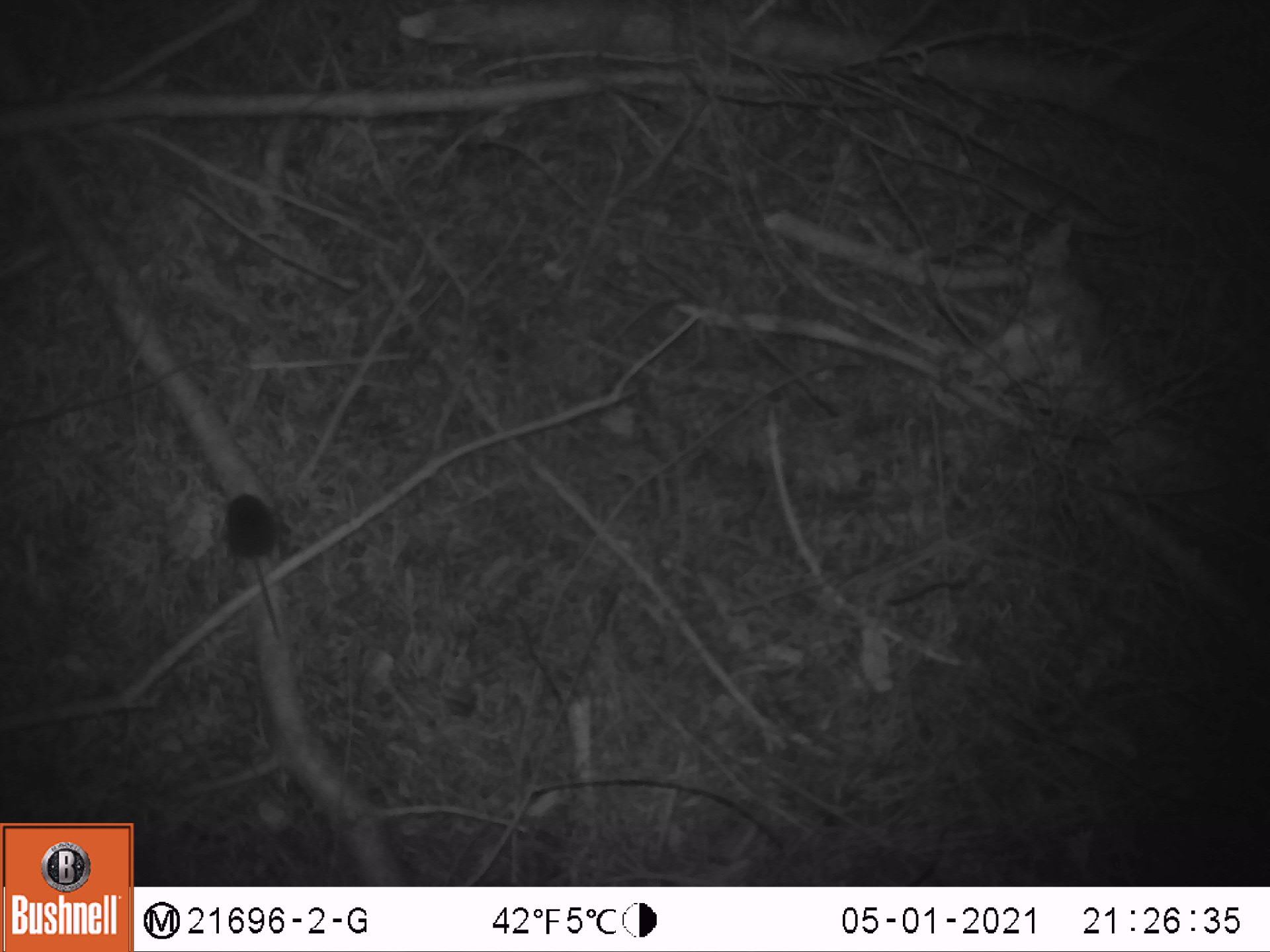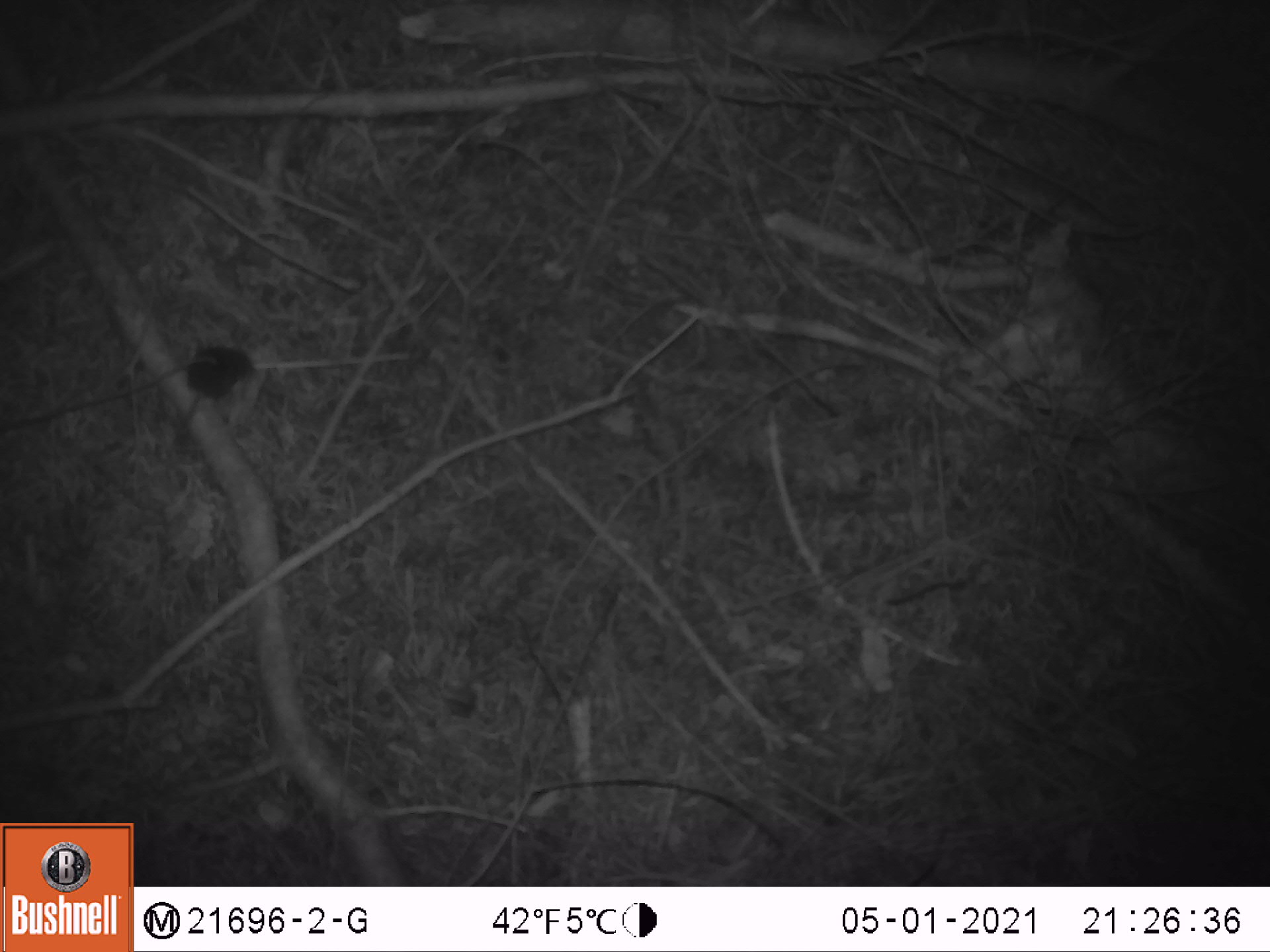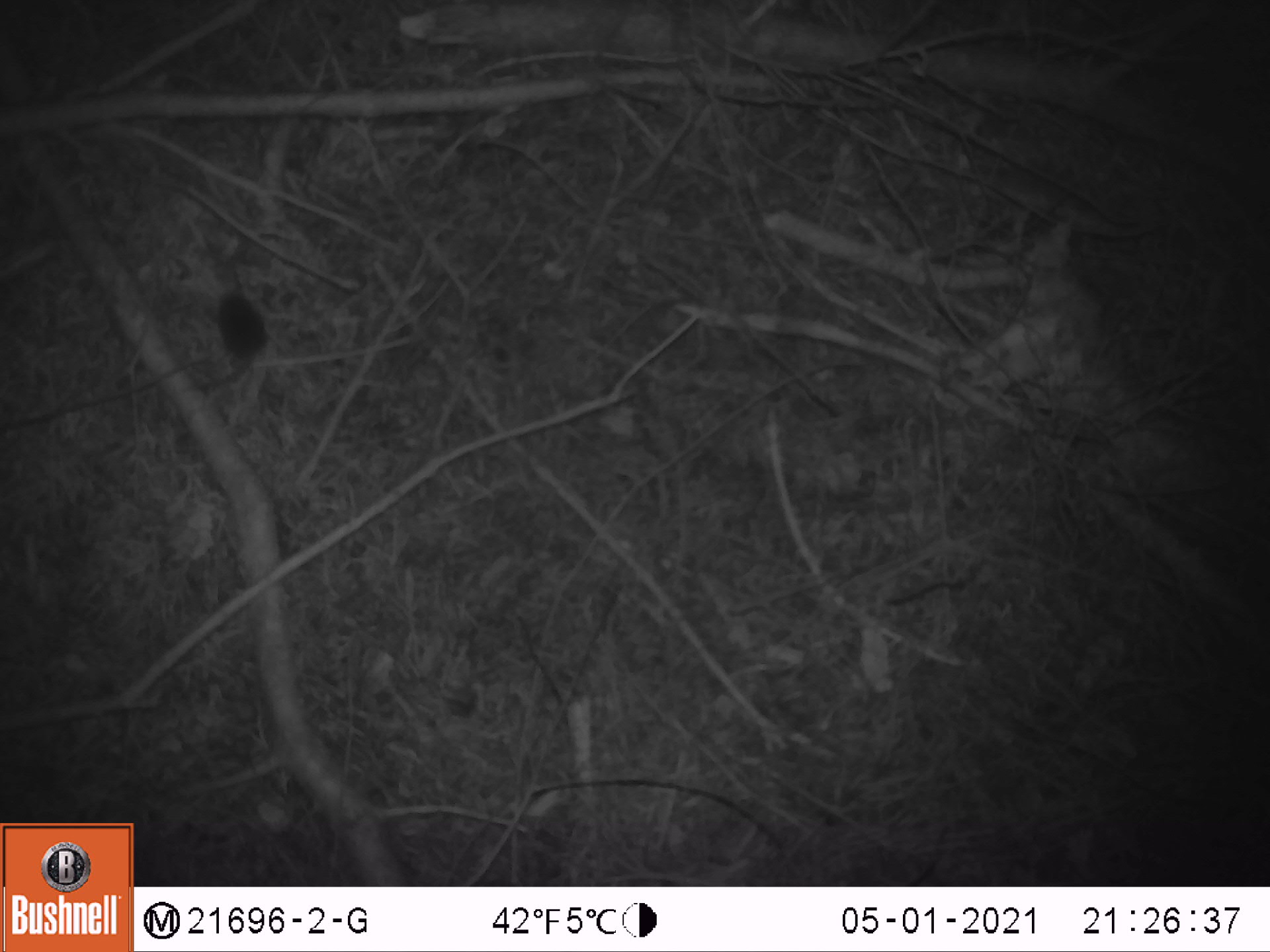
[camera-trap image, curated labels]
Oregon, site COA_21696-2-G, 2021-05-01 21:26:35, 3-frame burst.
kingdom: Animalia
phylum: Chordata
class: Mammalia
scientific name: Mammalia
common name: small mammal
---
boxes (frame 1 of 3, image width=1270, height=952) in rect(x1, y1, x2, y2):
small mammal: rect(200, 455, 307, 669)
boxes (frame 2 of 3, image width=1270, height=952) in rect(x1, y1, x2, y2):
small mammal: rect(142, 312, 292, 478)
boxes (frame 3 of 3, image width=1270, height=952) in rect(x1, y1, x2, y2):
small mammal: rect(132, 270, 314, 422)